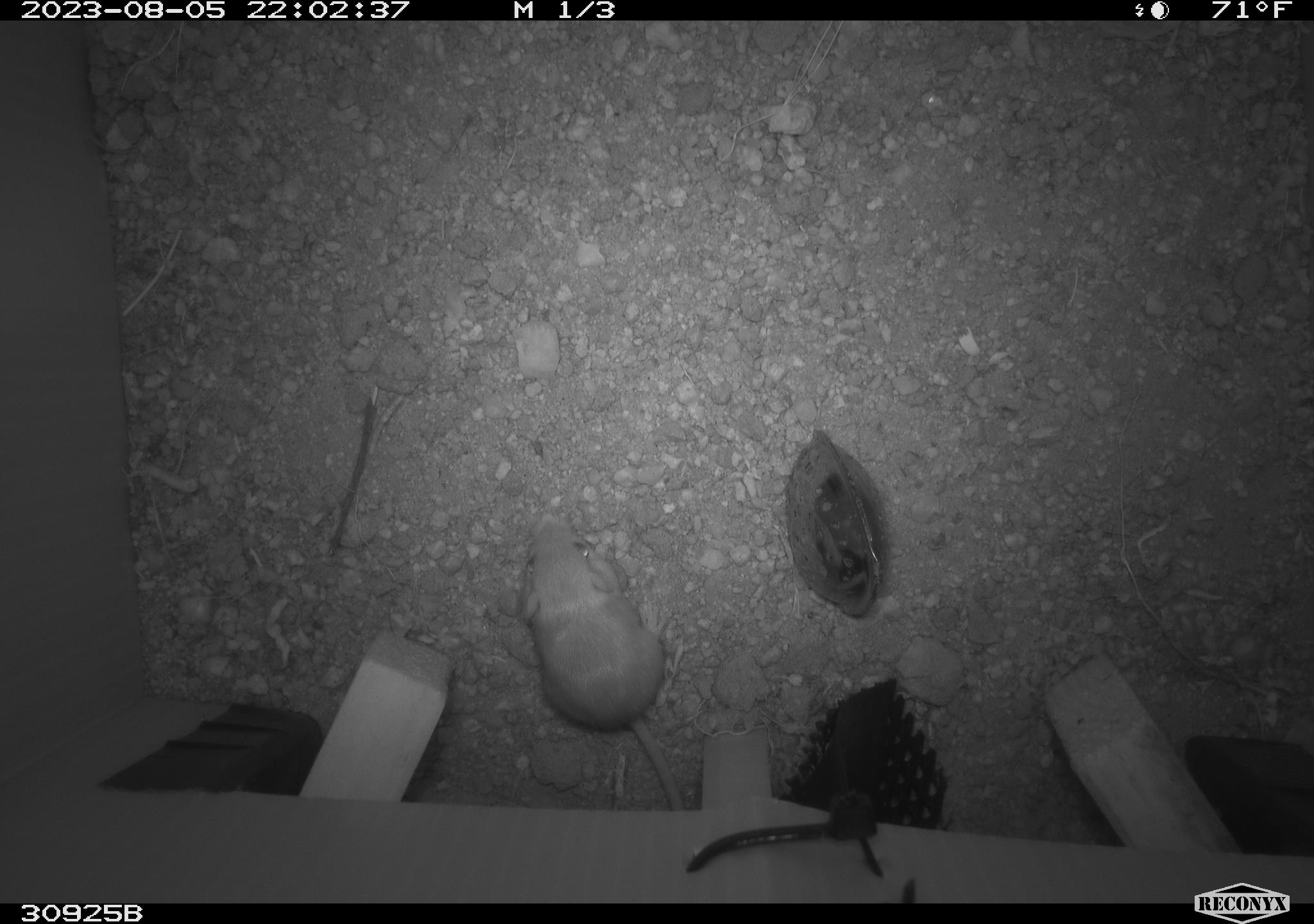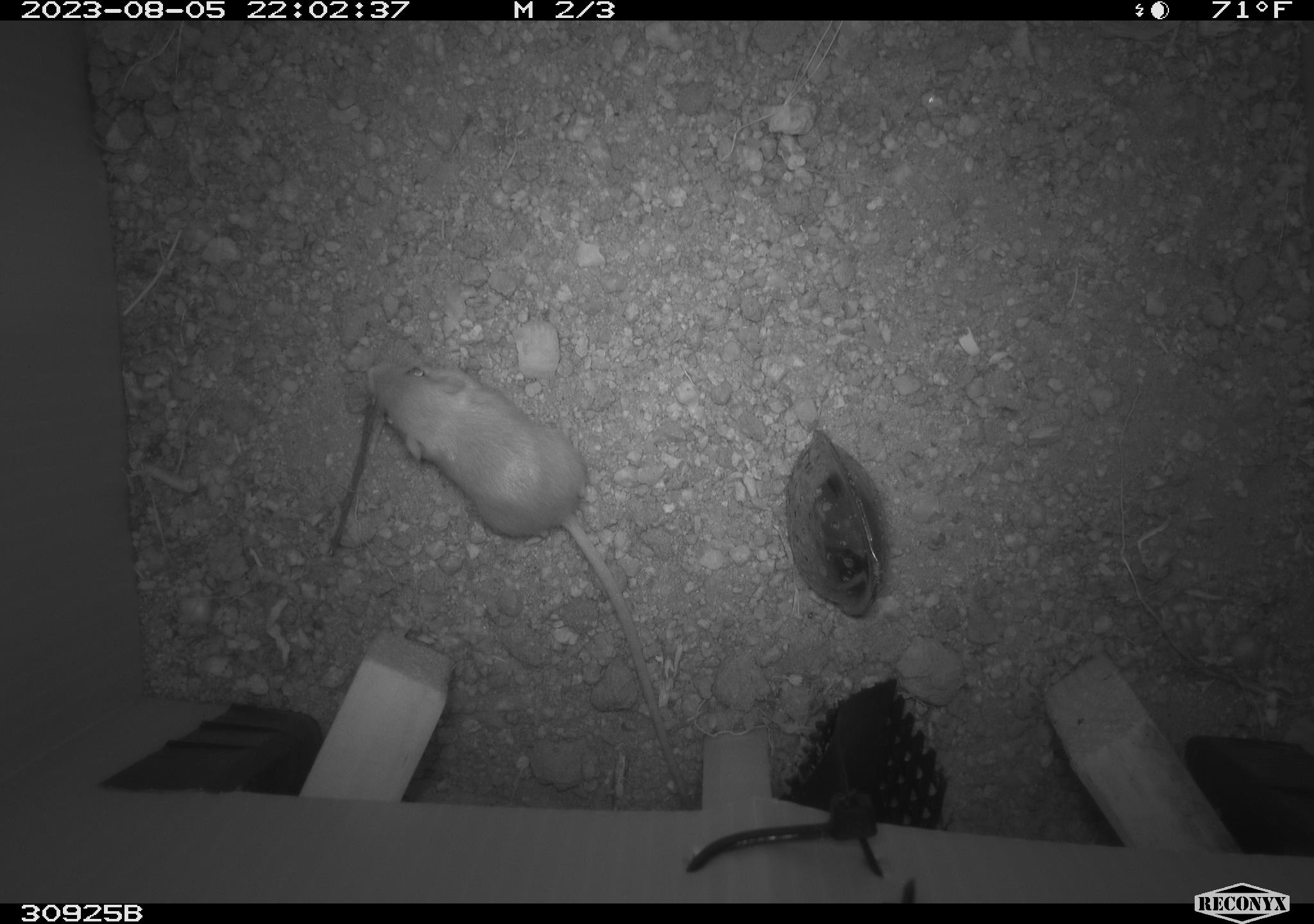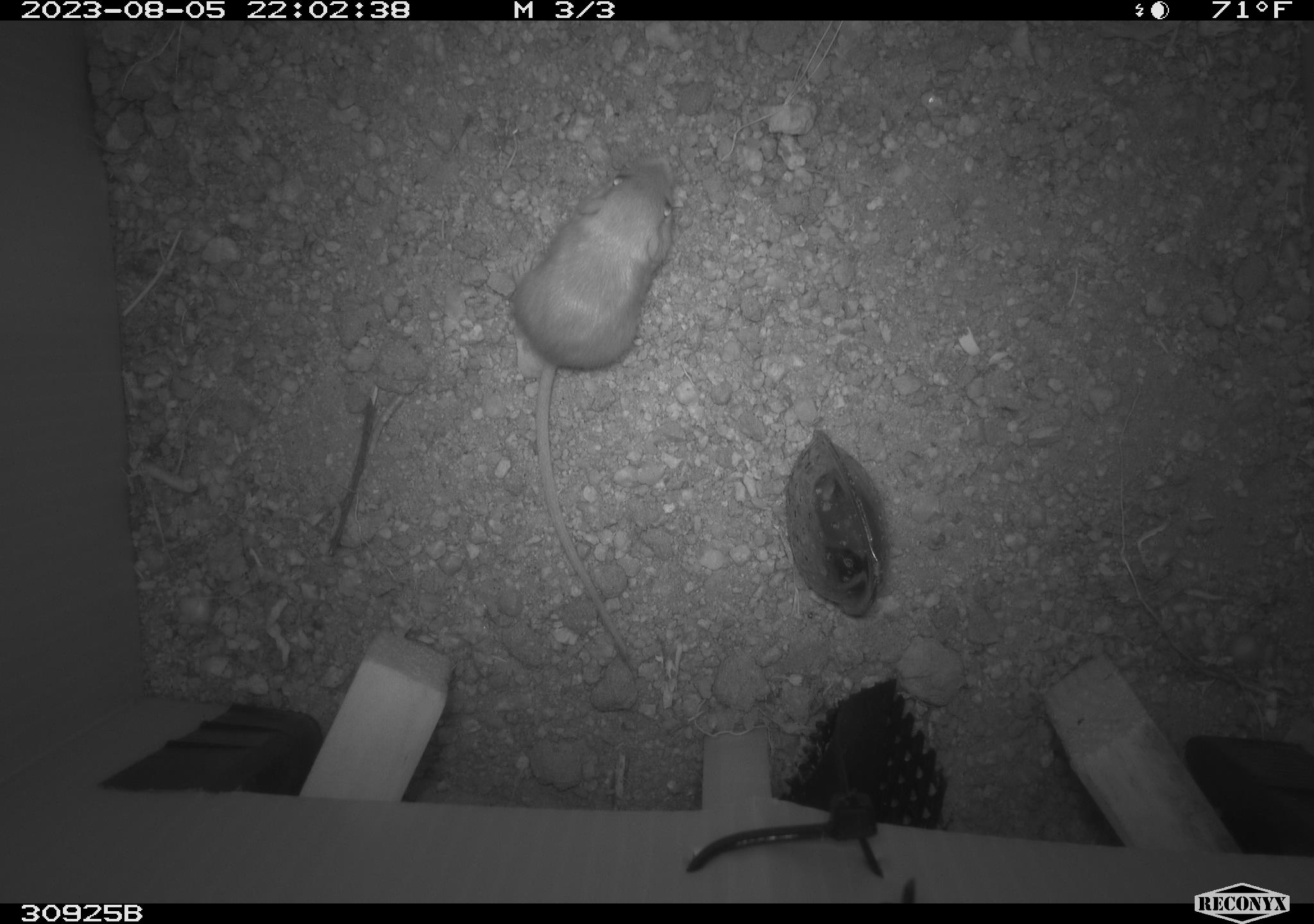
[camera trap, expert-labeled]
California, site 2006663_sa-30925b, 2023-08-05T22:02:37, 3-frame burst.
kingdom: Animalia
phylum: Chordata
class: Mammalia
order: Rodentia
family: Heteromyidae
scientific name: Heteromyidae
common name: kangaroo rats and pocket mice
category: heteromyidae family